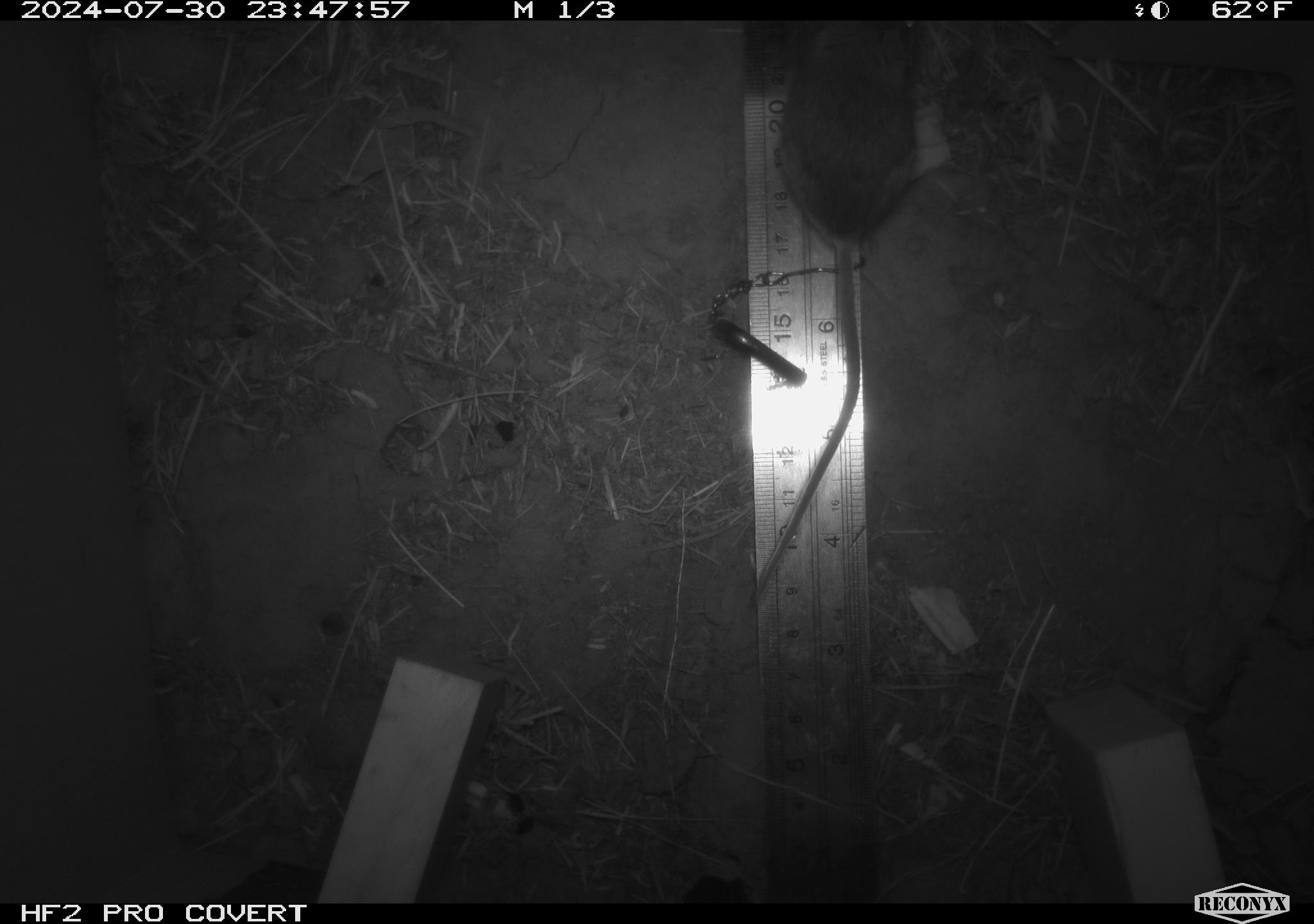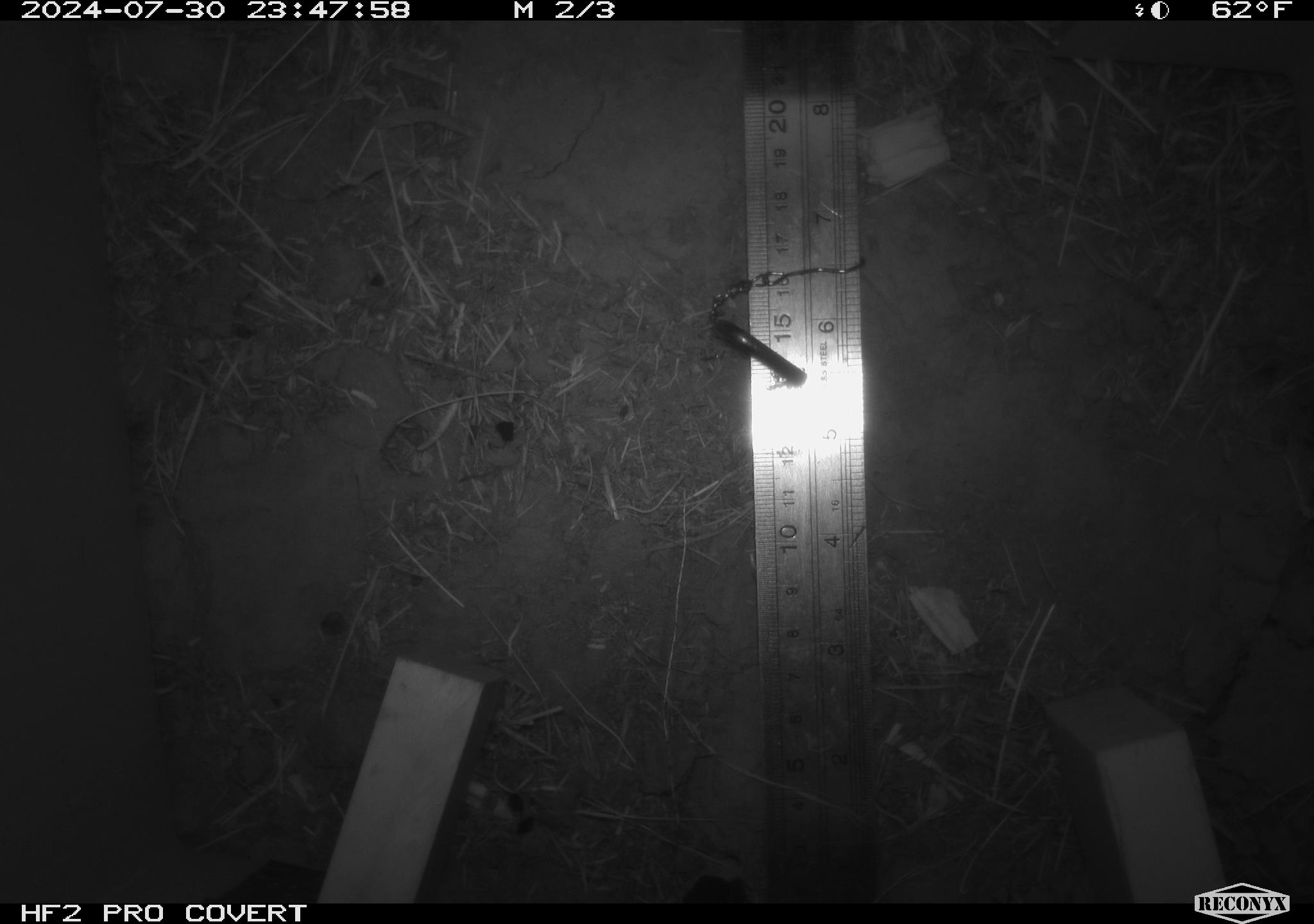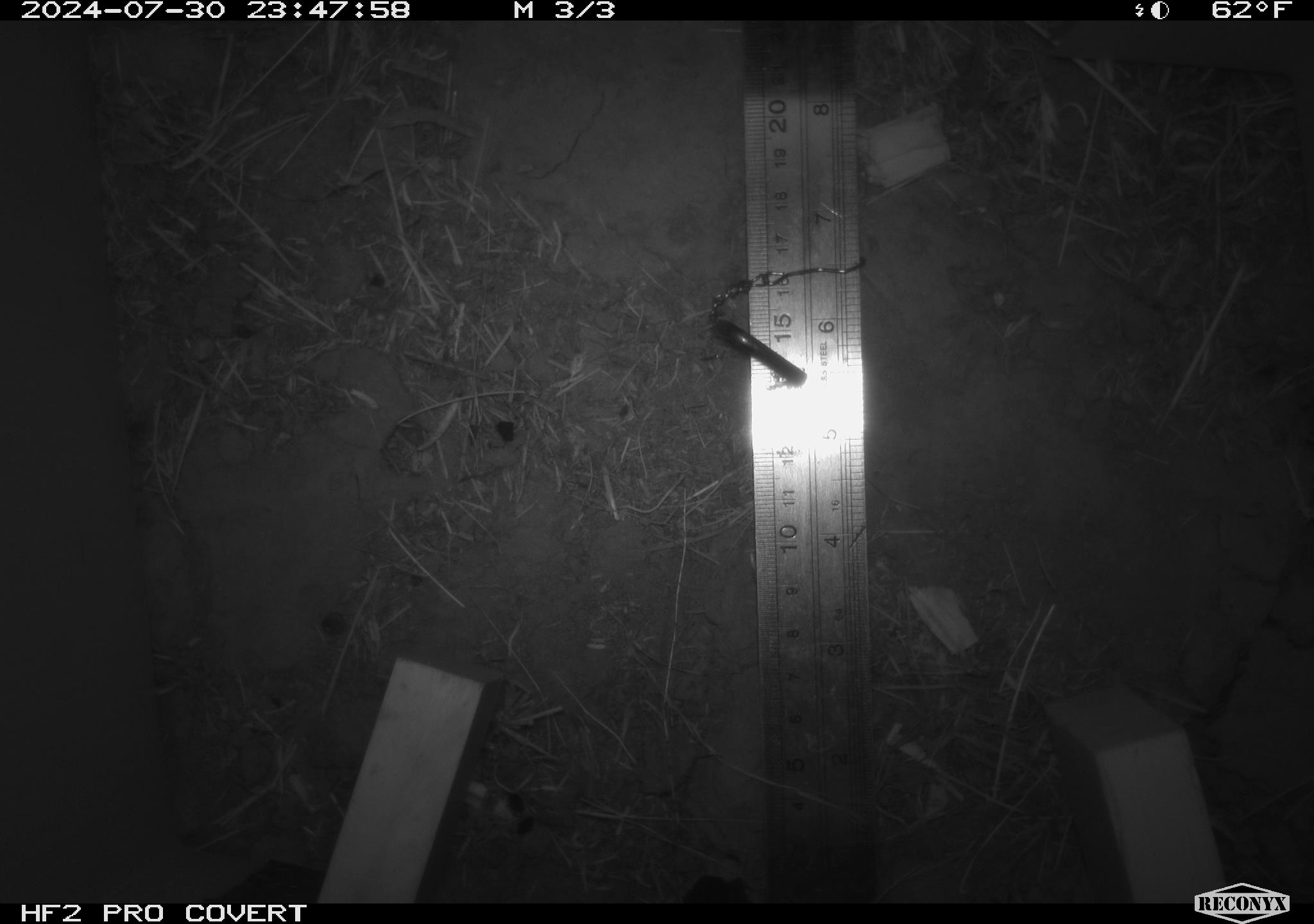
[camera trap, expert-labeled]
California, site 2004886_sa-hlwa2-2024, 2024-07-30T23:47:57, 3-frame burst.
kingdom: Animalia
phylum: Chordata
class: Mammalia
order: Rodentia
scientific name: Rodentia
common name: mouse species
Mouse species (Rodentia).